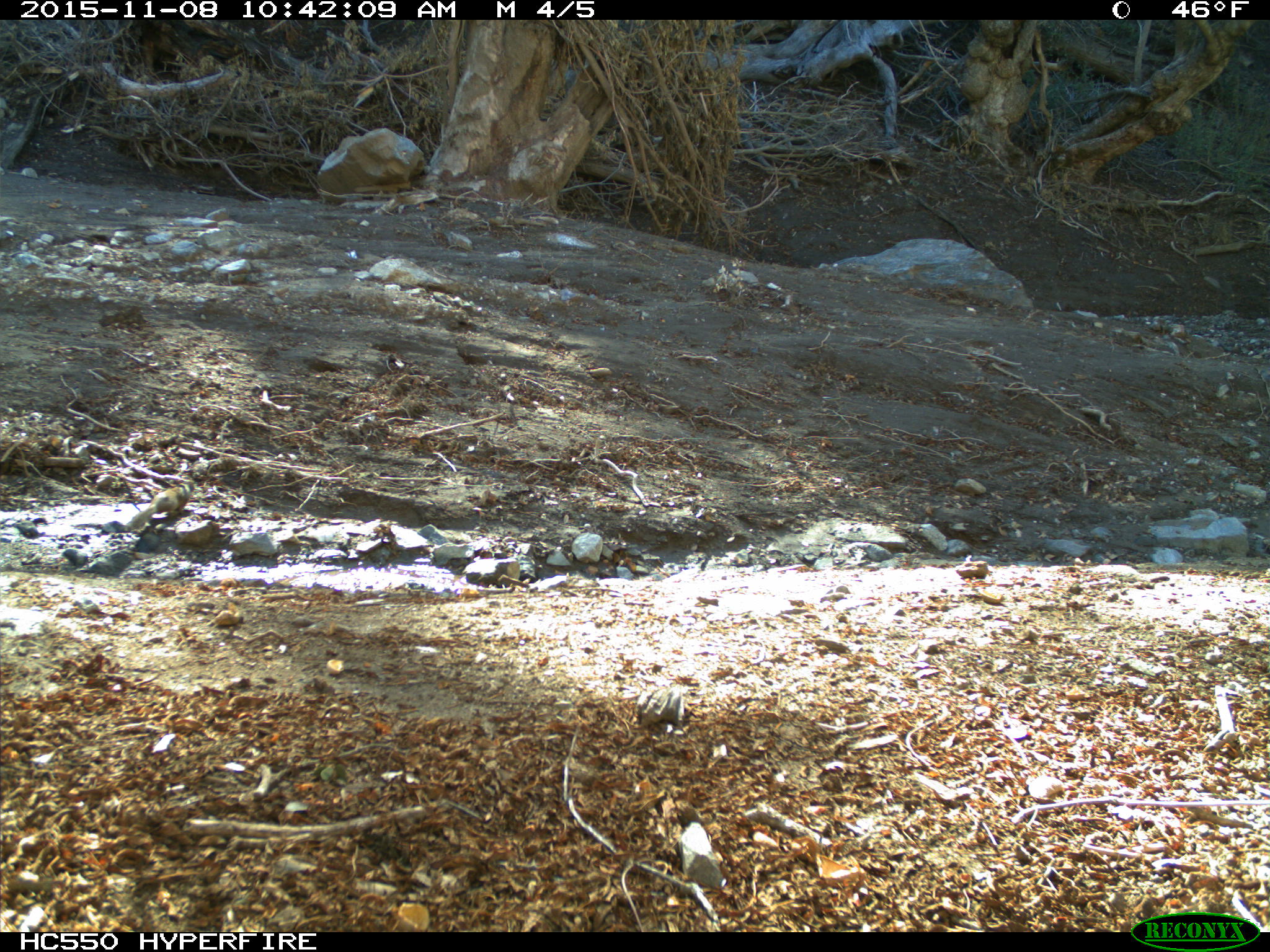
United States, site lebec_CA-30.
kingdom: Animalia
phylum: Chordata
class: Mammalia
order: Rodentia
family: Sciuridae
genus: Otospermophilus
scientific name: Otospermophilus beecheyi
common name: california ground squirrel